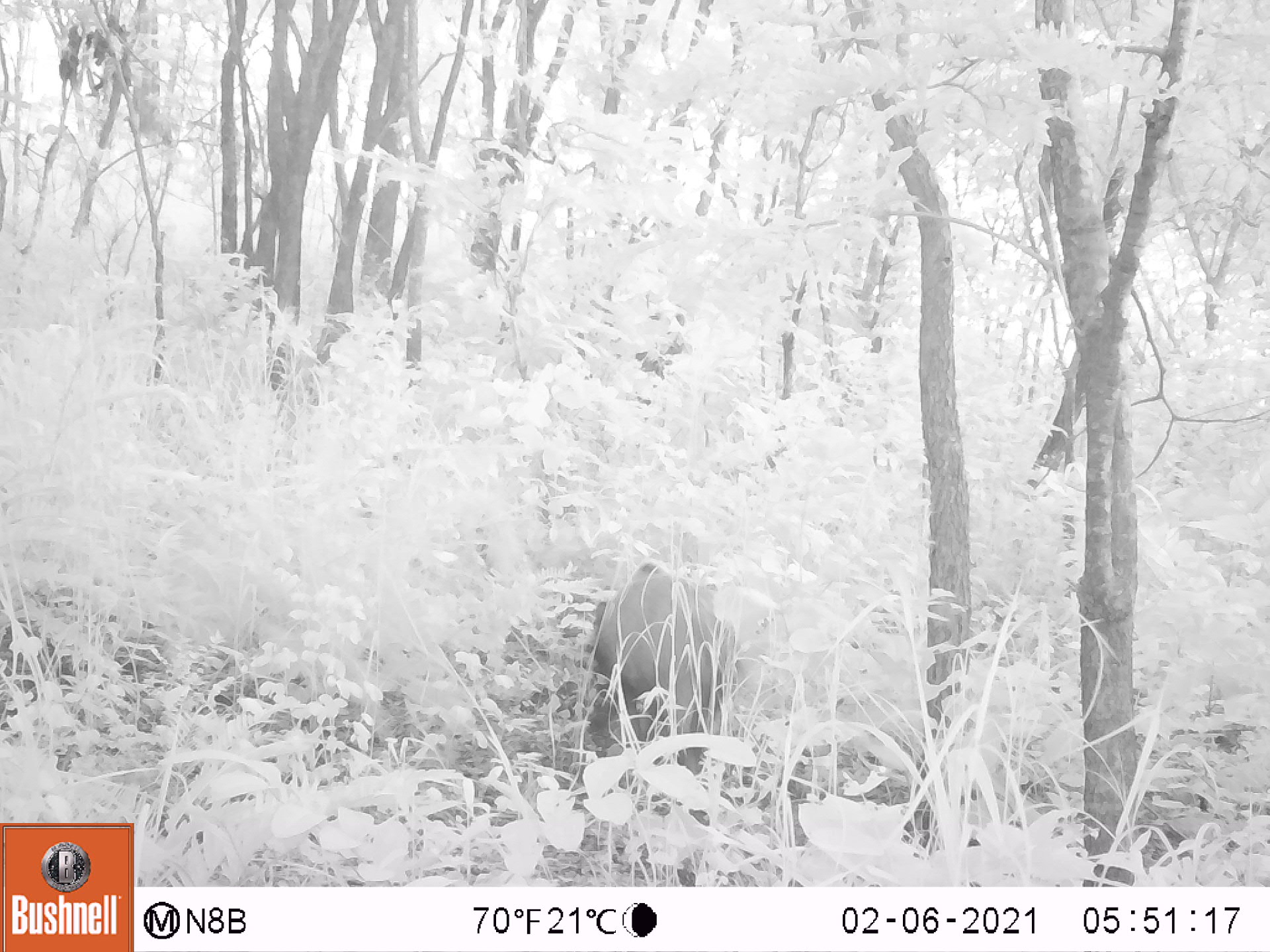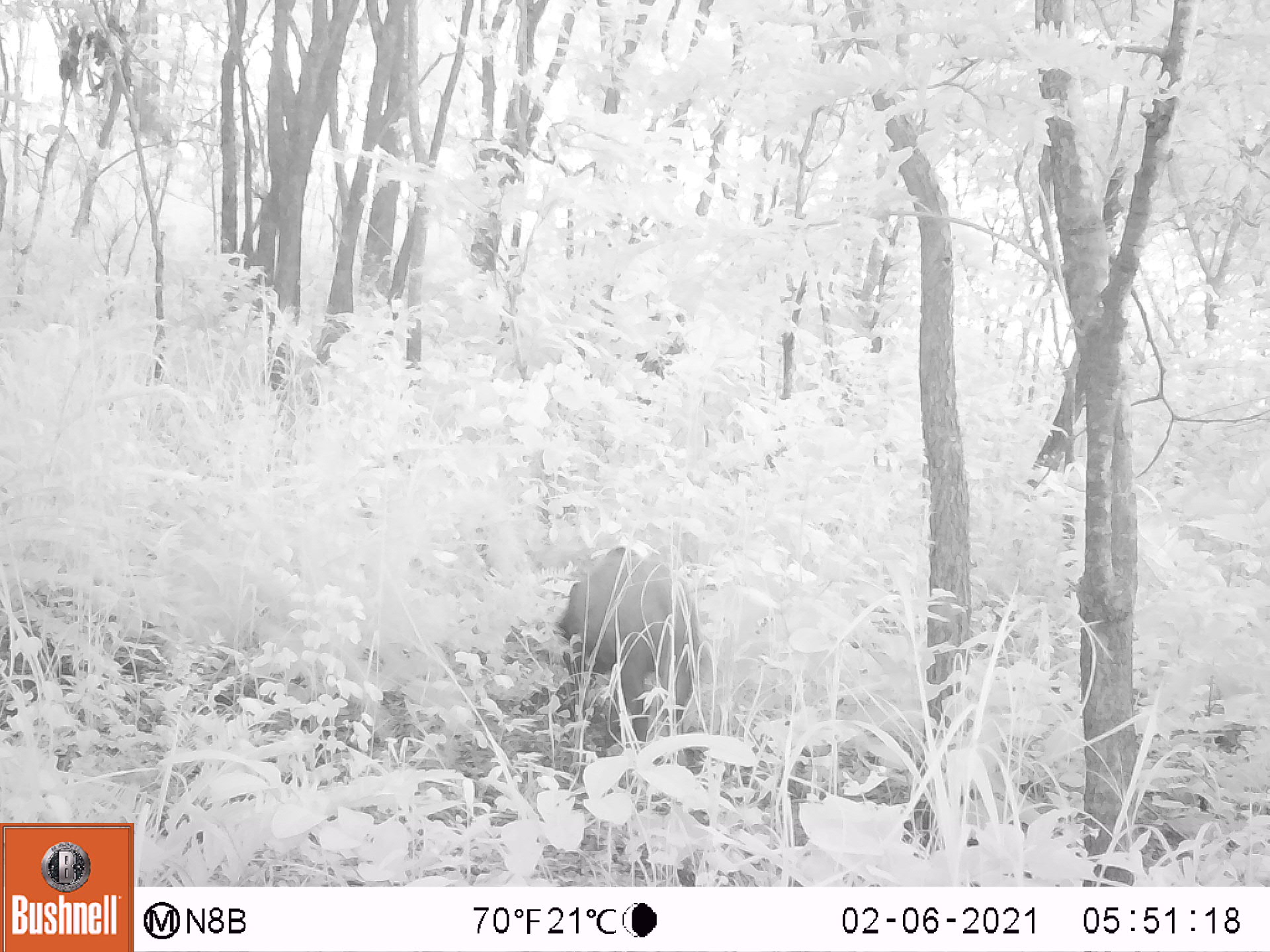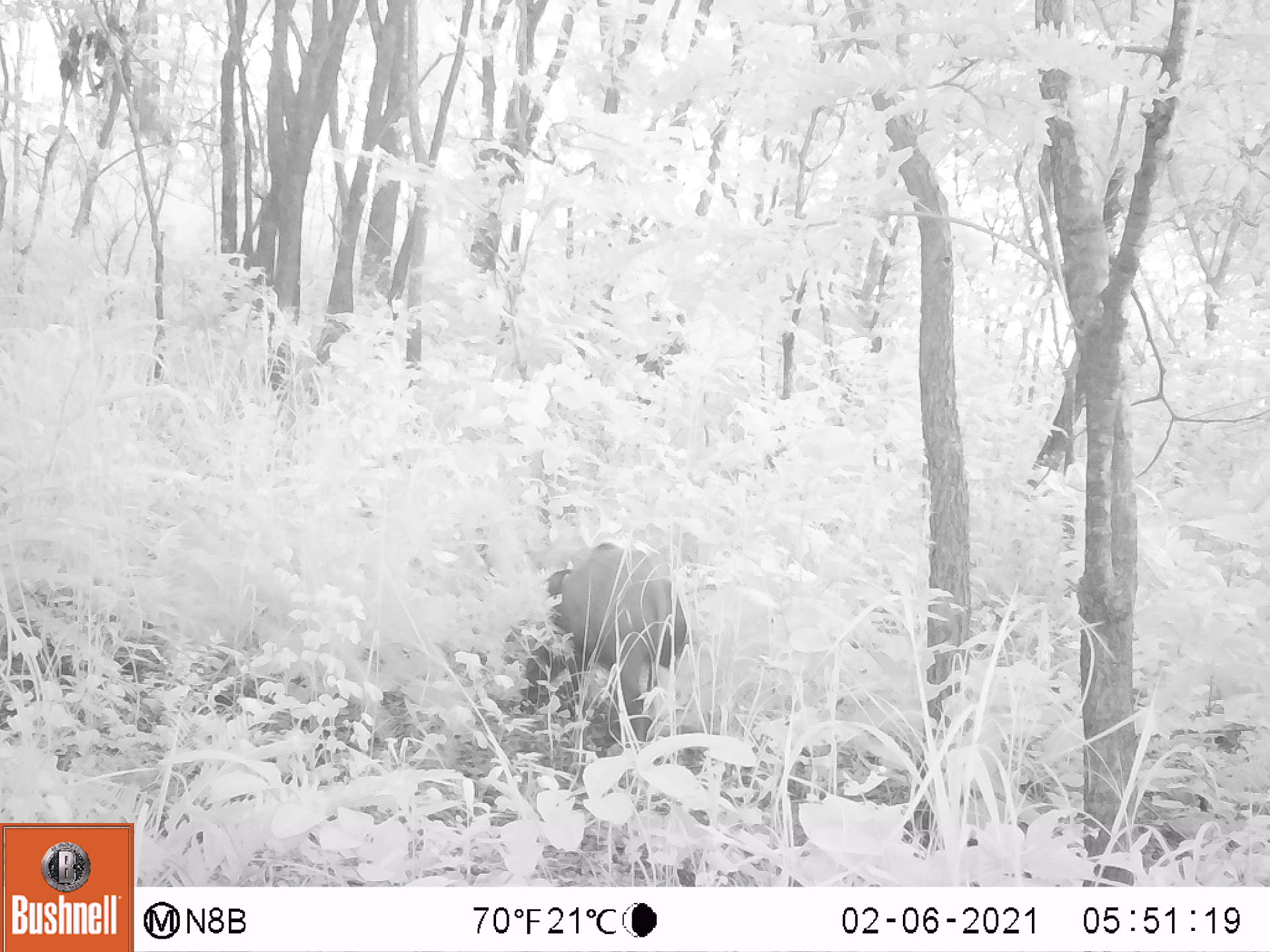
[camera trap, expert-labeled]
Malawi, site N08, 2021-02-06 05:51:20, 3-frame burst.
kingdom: Animalia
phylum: Chordata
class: Mammalia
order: Artiodactyla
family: Suidae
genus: Potamochoerus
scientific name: Potamochoerus larvatus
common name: bushpig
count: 1